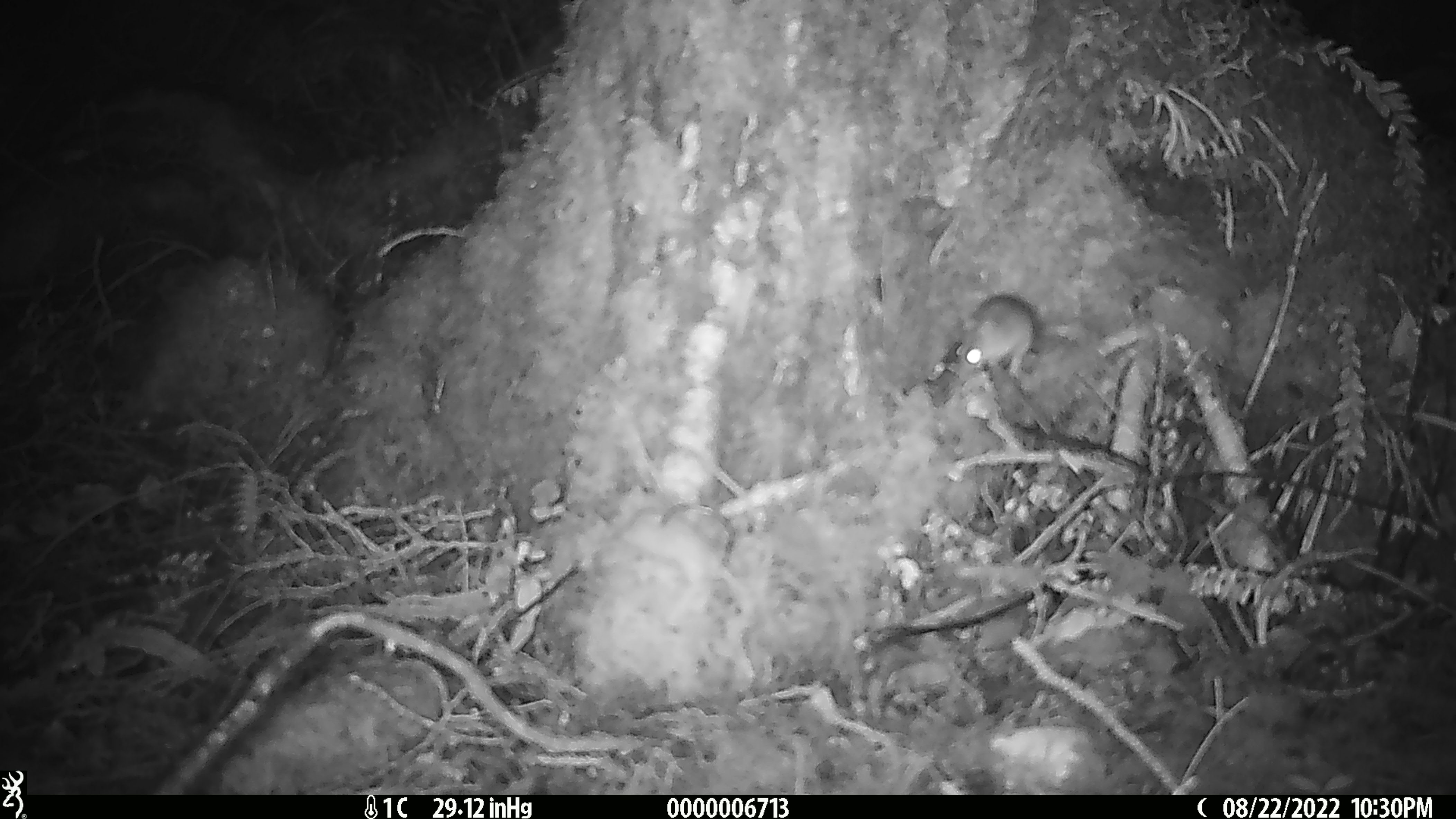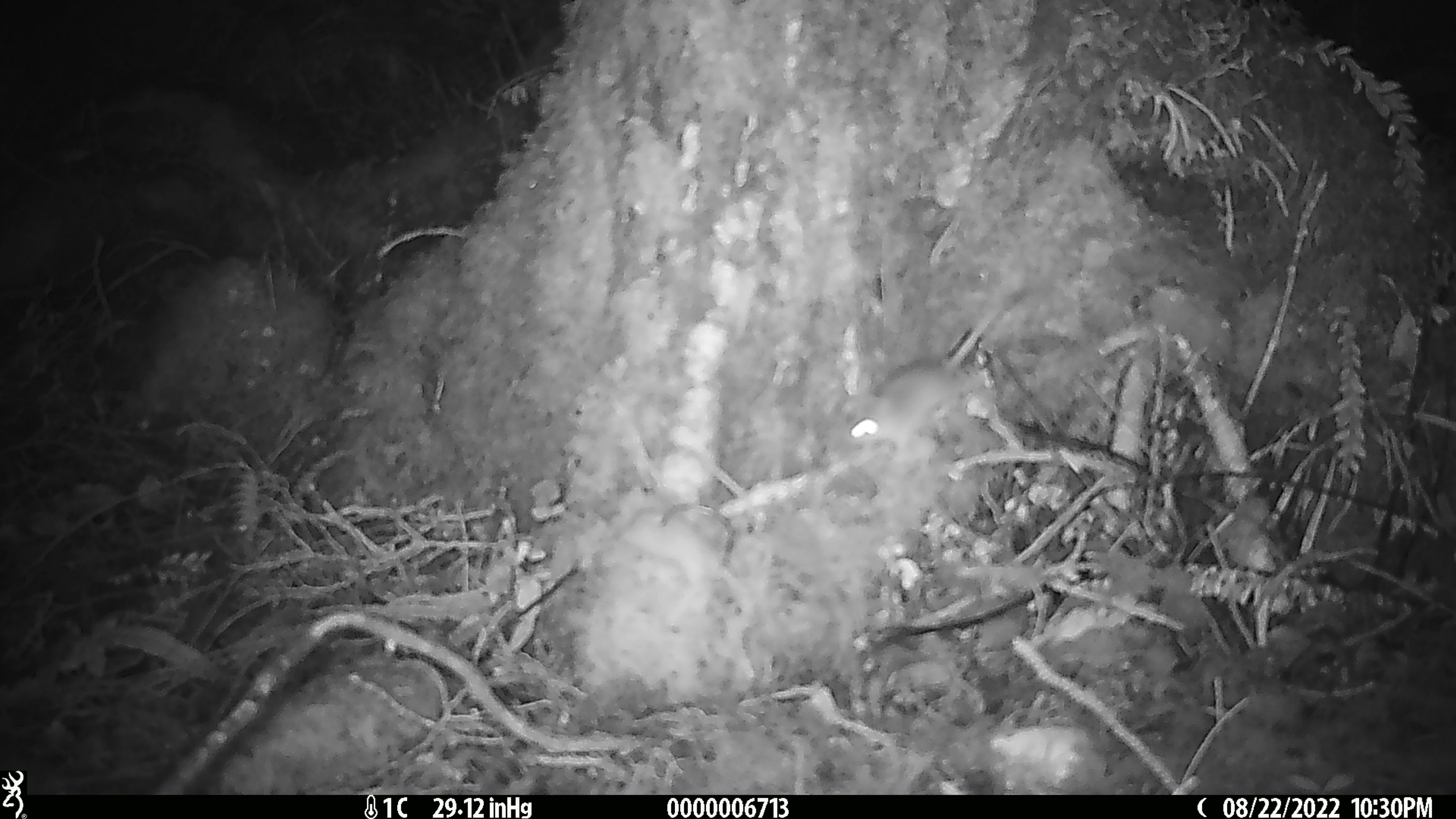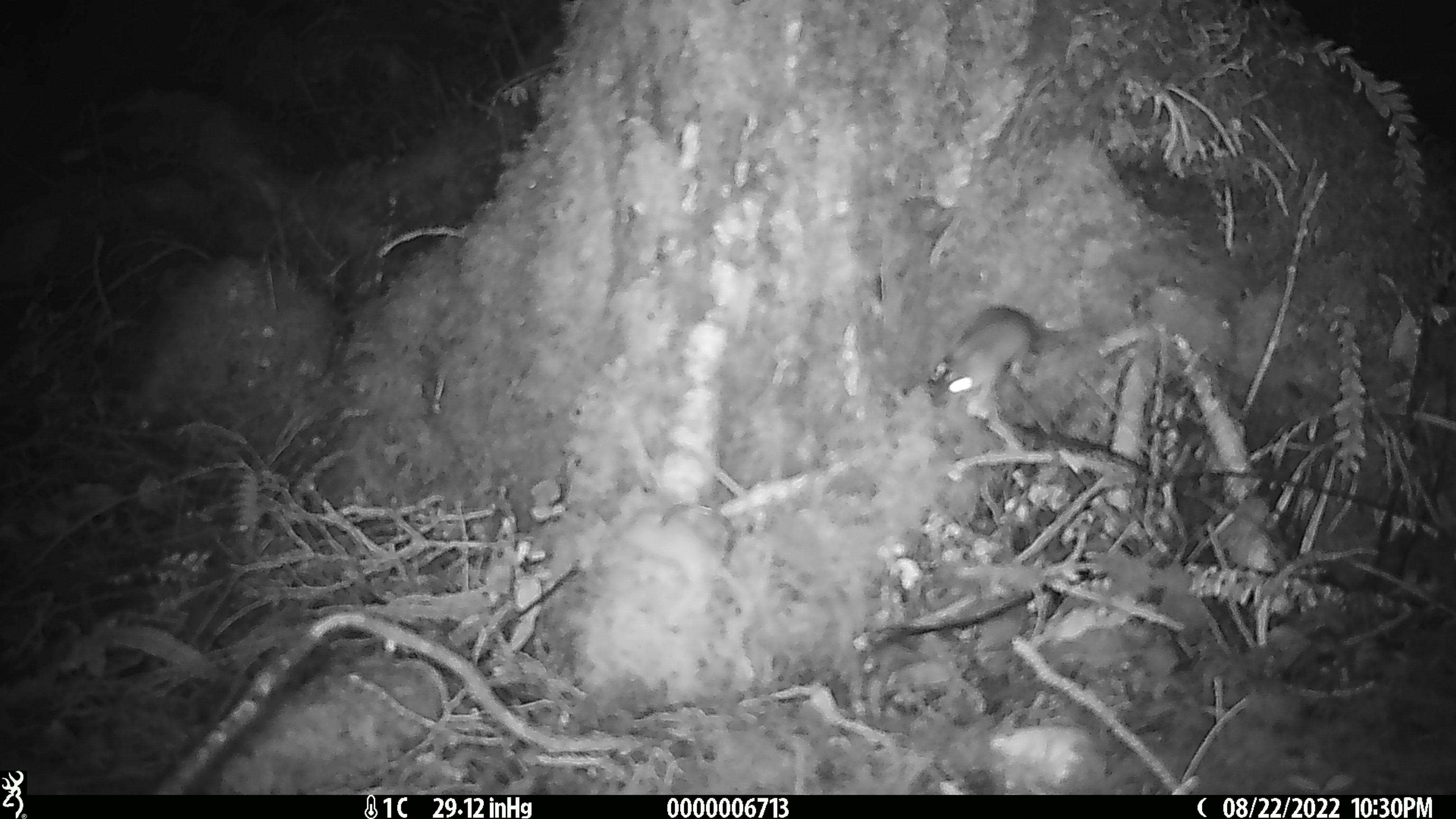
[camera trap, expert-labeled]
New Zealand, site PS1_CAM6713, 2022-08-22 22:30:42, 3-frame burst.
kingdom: Animalia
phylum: Chordata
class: Mammalia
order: Rodentia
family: Muridae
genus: Mus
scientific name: Mus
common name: mouse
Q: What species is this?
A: Mouse (Mus).